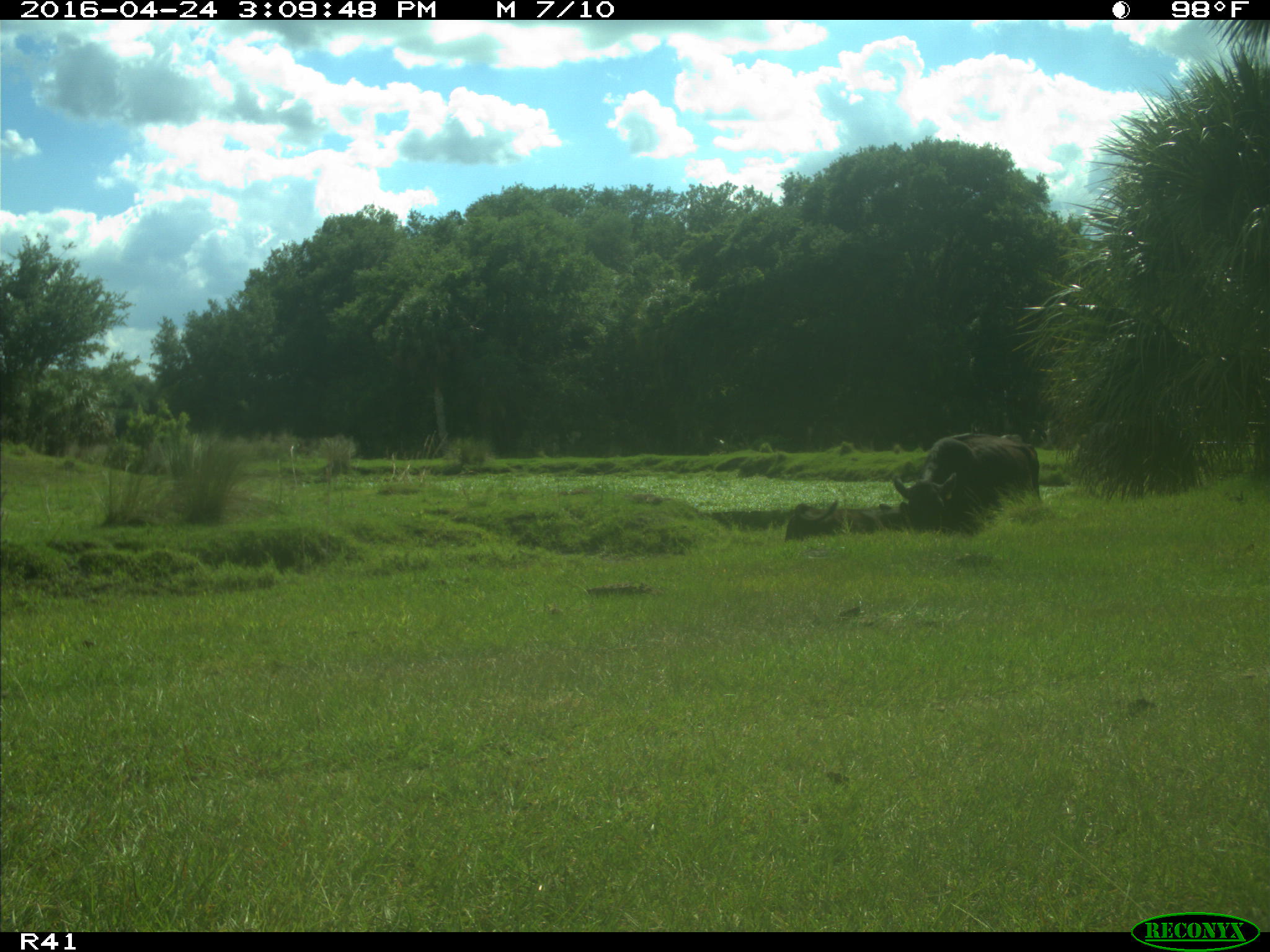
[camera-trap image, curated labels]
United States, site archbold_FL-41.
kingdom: Animalia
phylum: Chordata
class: Mammalia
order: Artiodactyla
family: Bovidae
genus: Bos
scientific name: Bos taurus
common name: domestic cow